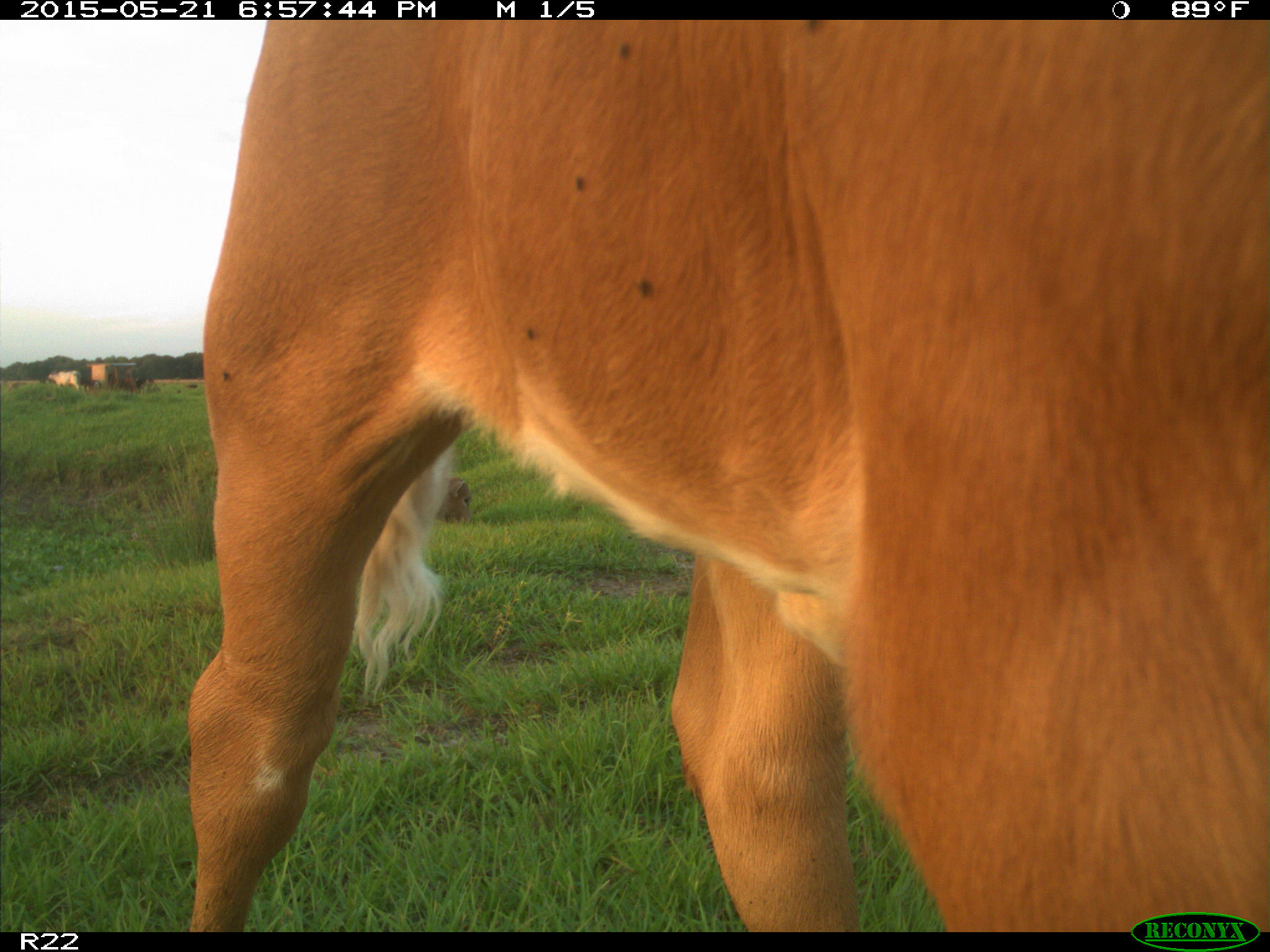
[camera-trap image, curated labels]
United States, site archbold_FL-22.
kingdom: Animalia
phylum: Chordata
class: Mammalia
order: Artiodactyla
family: Bovidae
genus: Bos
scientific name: Bos taurus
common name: domestic cow